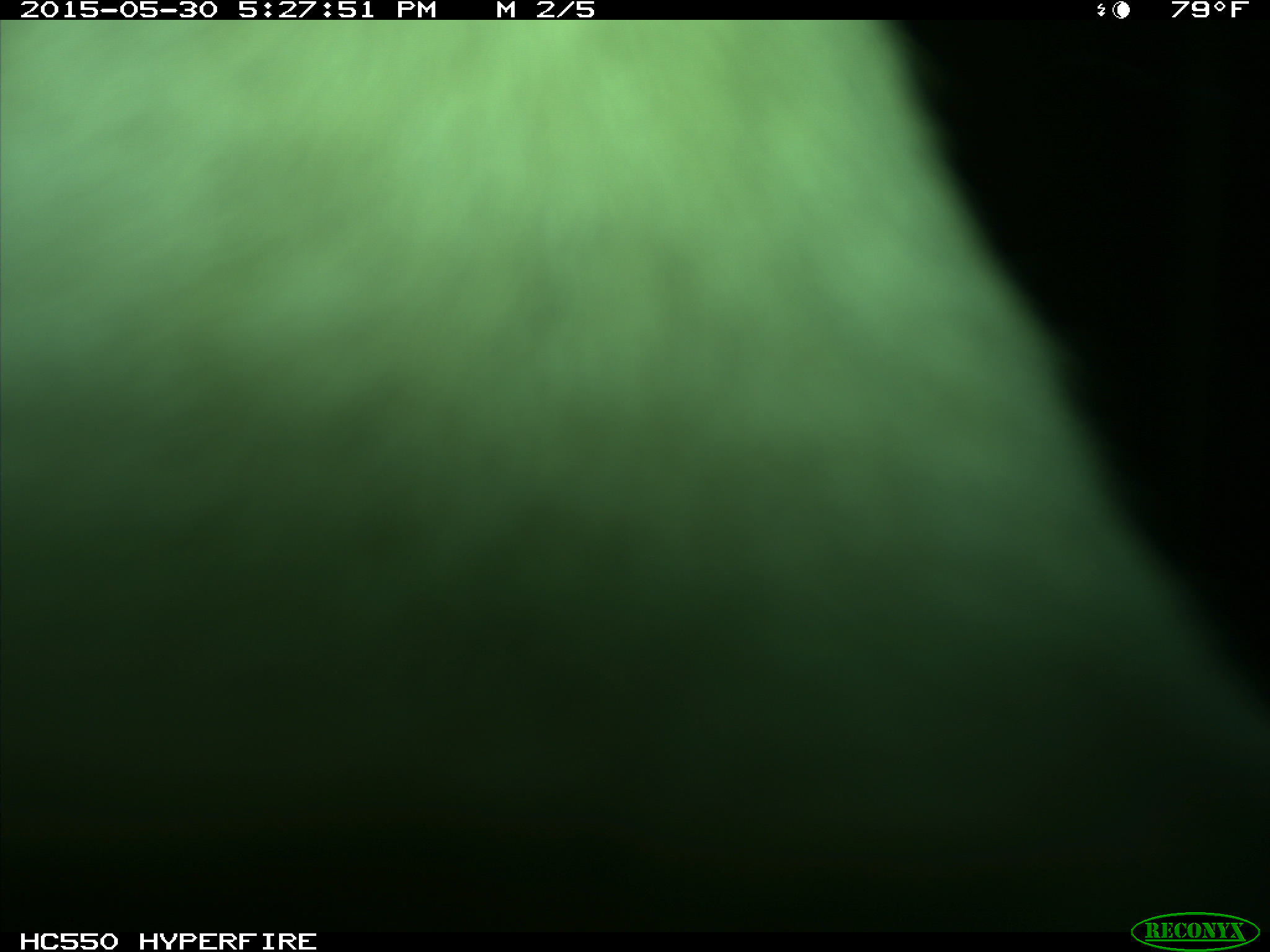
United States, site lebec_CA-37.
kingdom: Animalia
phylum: Chordata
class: Mammalia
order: Artiodactyla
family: Bovidae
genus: Bos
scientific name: Bos taurus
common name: domestic cow